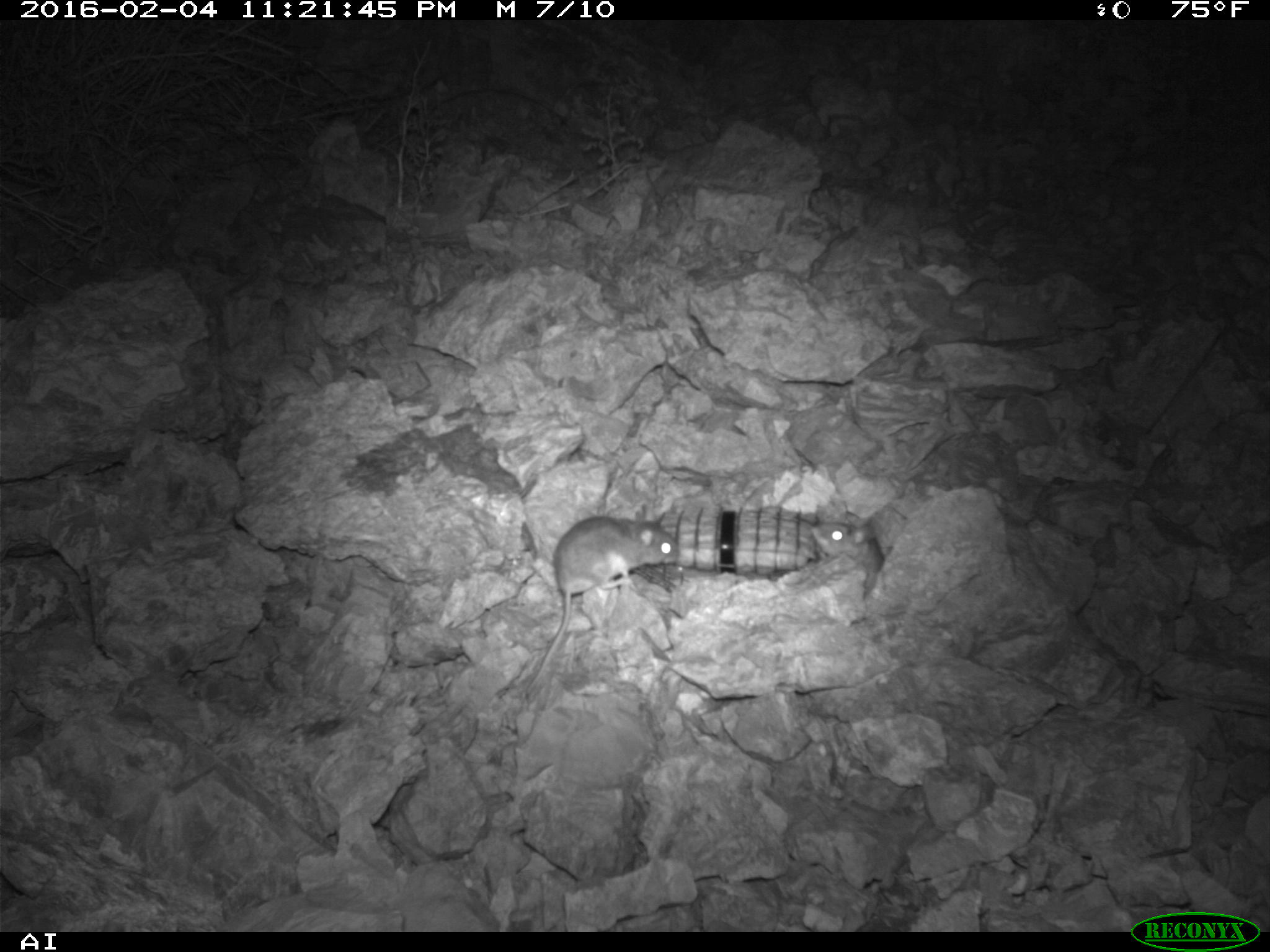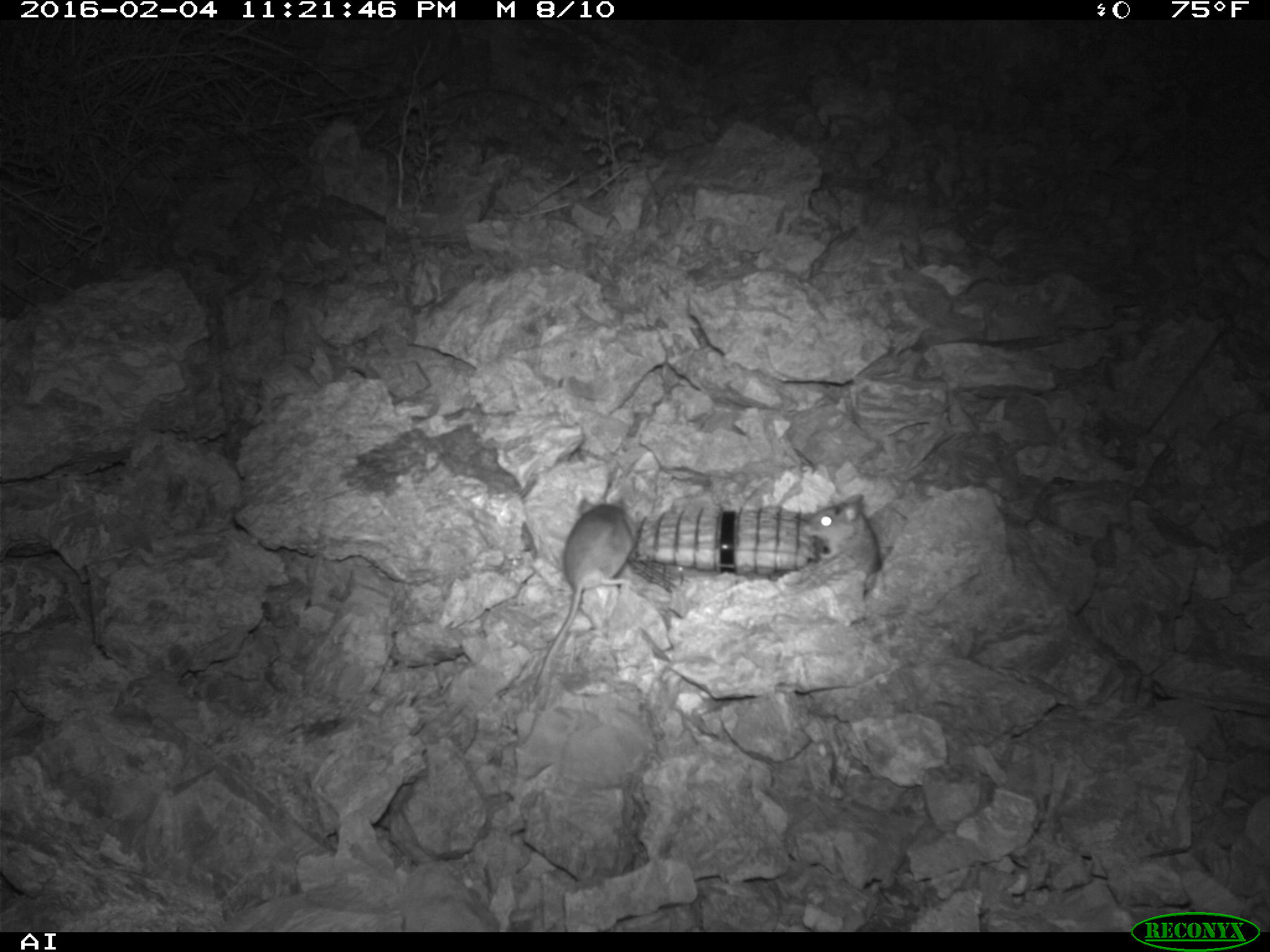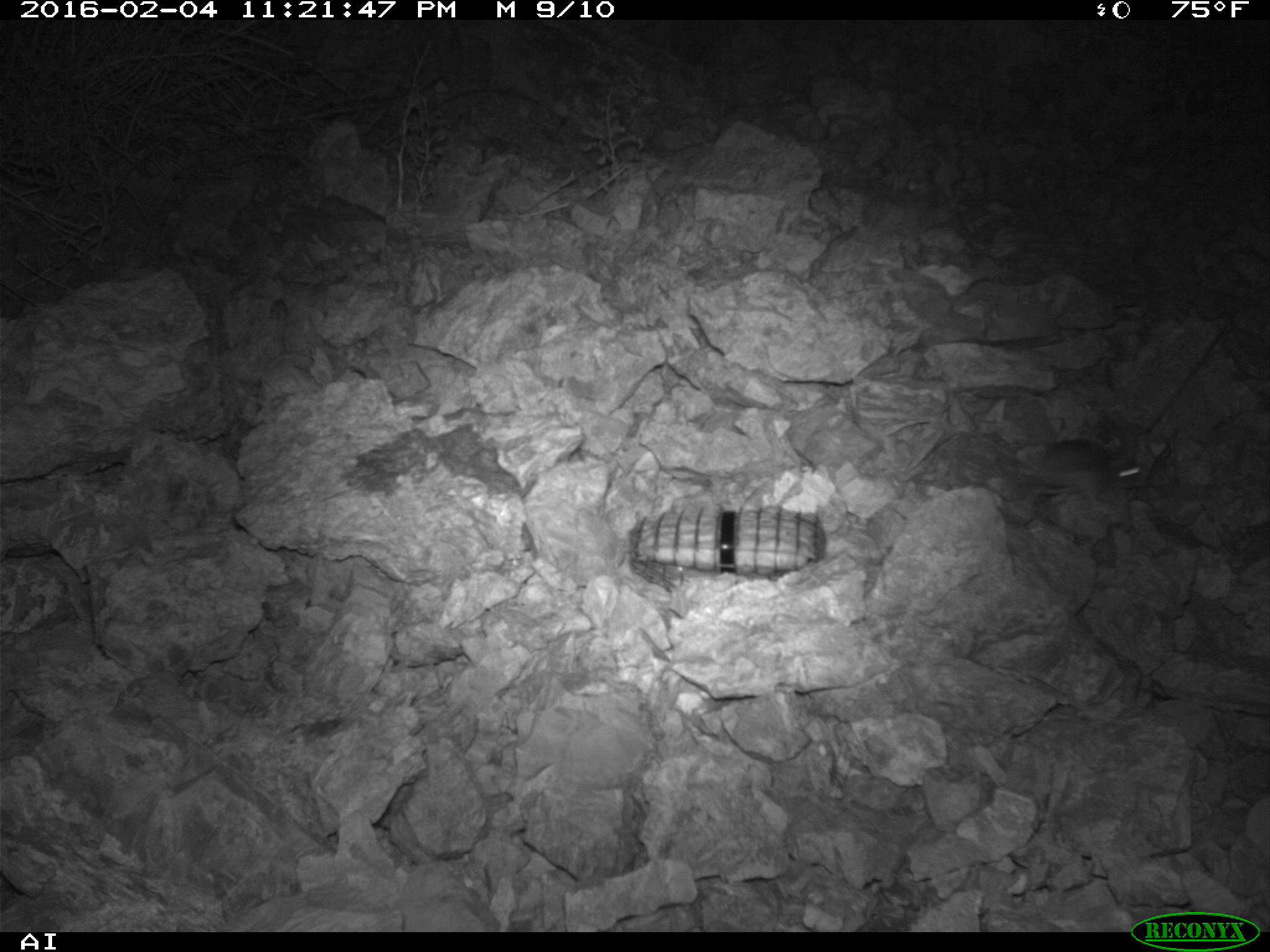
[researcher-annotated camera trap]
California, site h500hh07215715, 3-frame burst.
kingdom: Animalia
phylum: Chordata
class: Mammalia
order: Rodentia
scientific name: Rodentia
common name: rodent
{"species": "rodent (Rodentia)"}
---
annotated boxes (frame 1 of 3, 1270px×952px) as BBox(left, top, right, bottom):
rodent: BBox(525, 504, 679, 692); BBox(810, 512, 885, 598)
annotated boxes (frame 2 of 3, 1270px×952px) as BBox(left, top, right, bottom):
rodent: BBox(533, 497, 638, 693); BBox(803, 493, 880, 575)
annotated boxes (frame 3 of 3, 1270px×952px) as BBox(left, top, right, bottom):
rodent: BBox(1022, 439, 1141, 509)